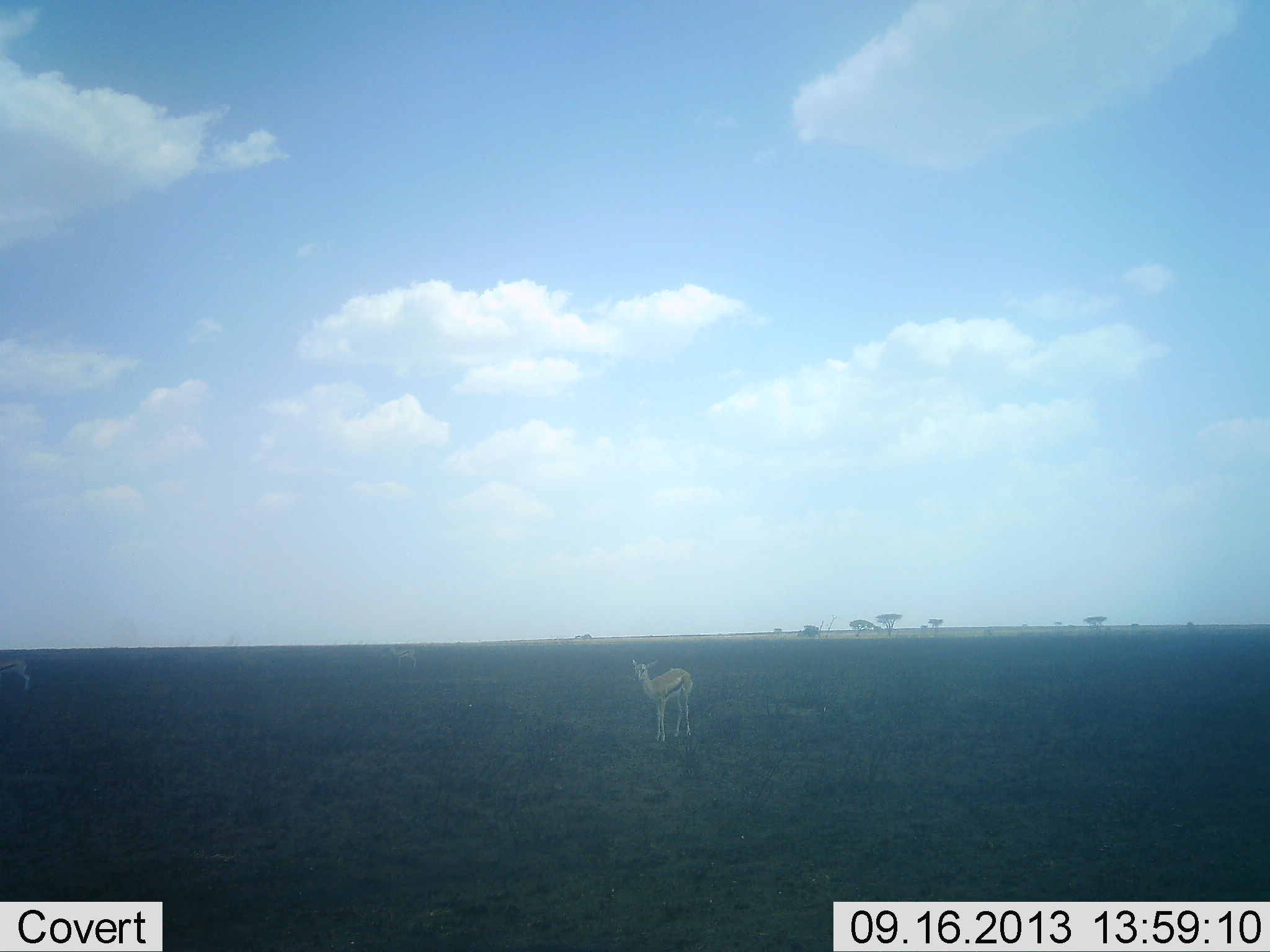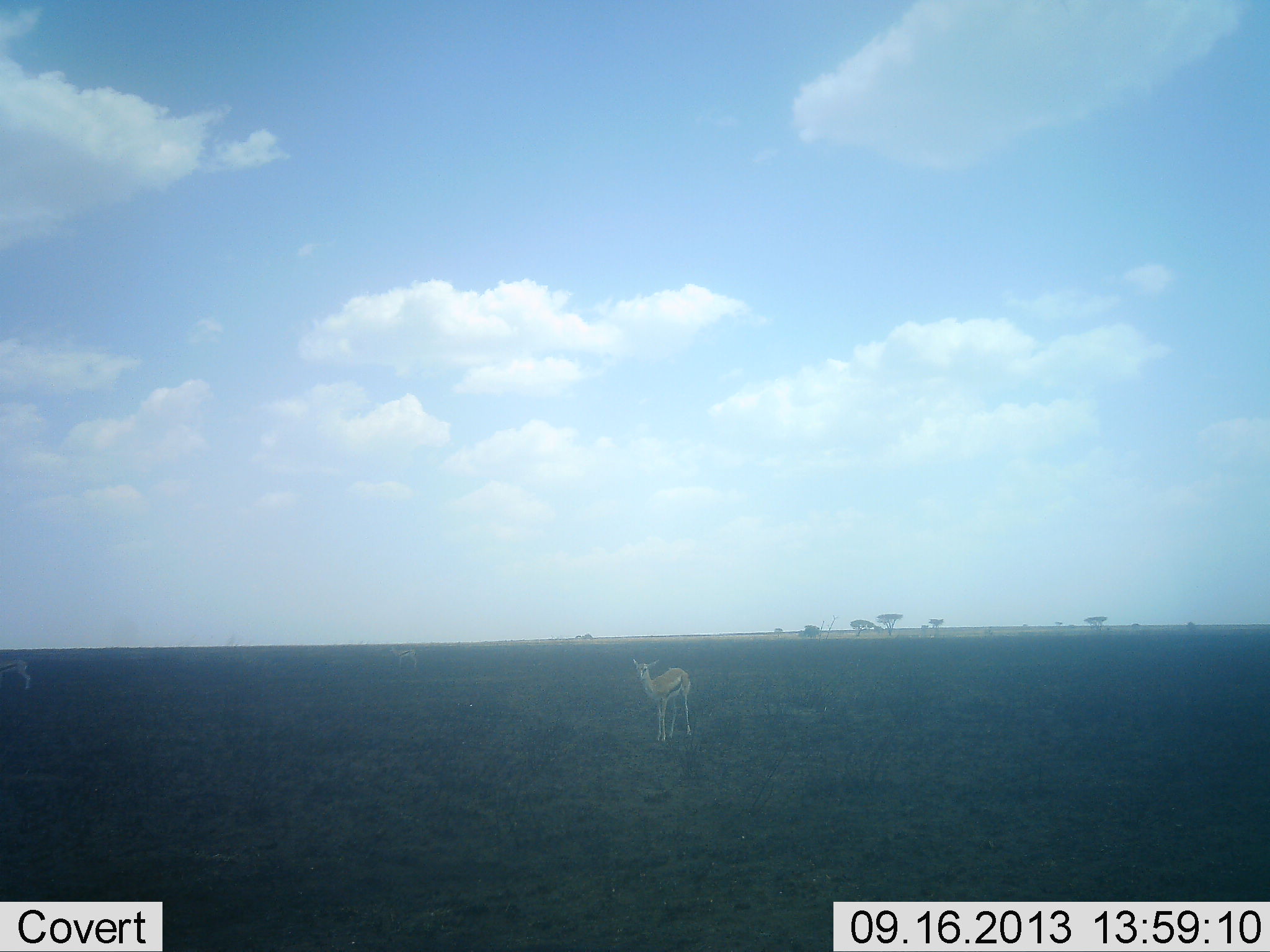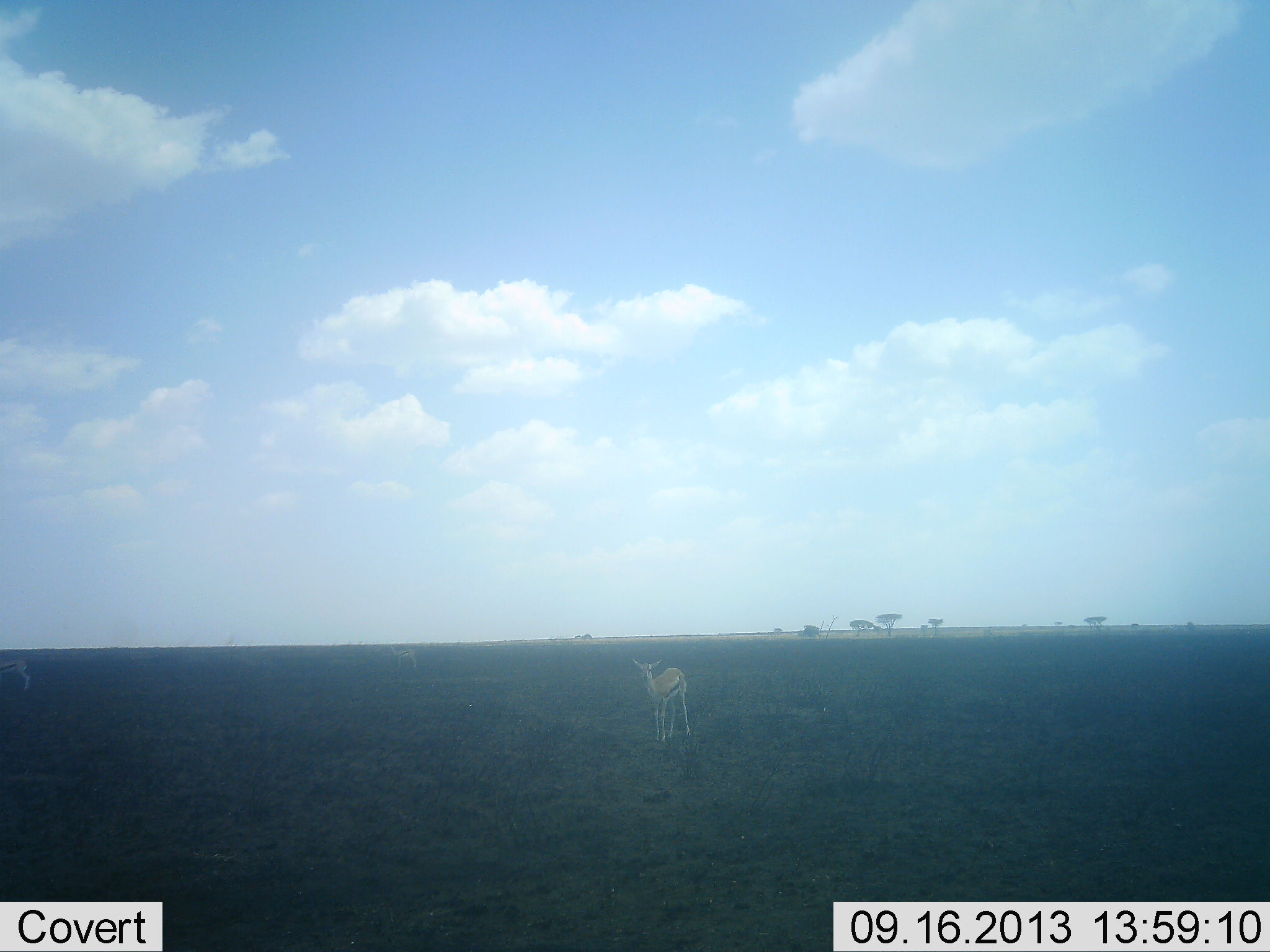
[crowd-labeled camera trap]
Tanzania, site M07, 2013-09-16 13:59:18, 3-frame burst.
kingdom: Animalia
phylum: Chordata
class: Mammalia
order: Artiodactyla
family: Bovidae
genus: Eudorcas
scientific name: Eudorcas thomsonii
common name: thomson's gazelle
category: gazellethomsons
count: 1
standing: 100%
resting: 0%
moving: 0%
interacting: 0%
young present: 0%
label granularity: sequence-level